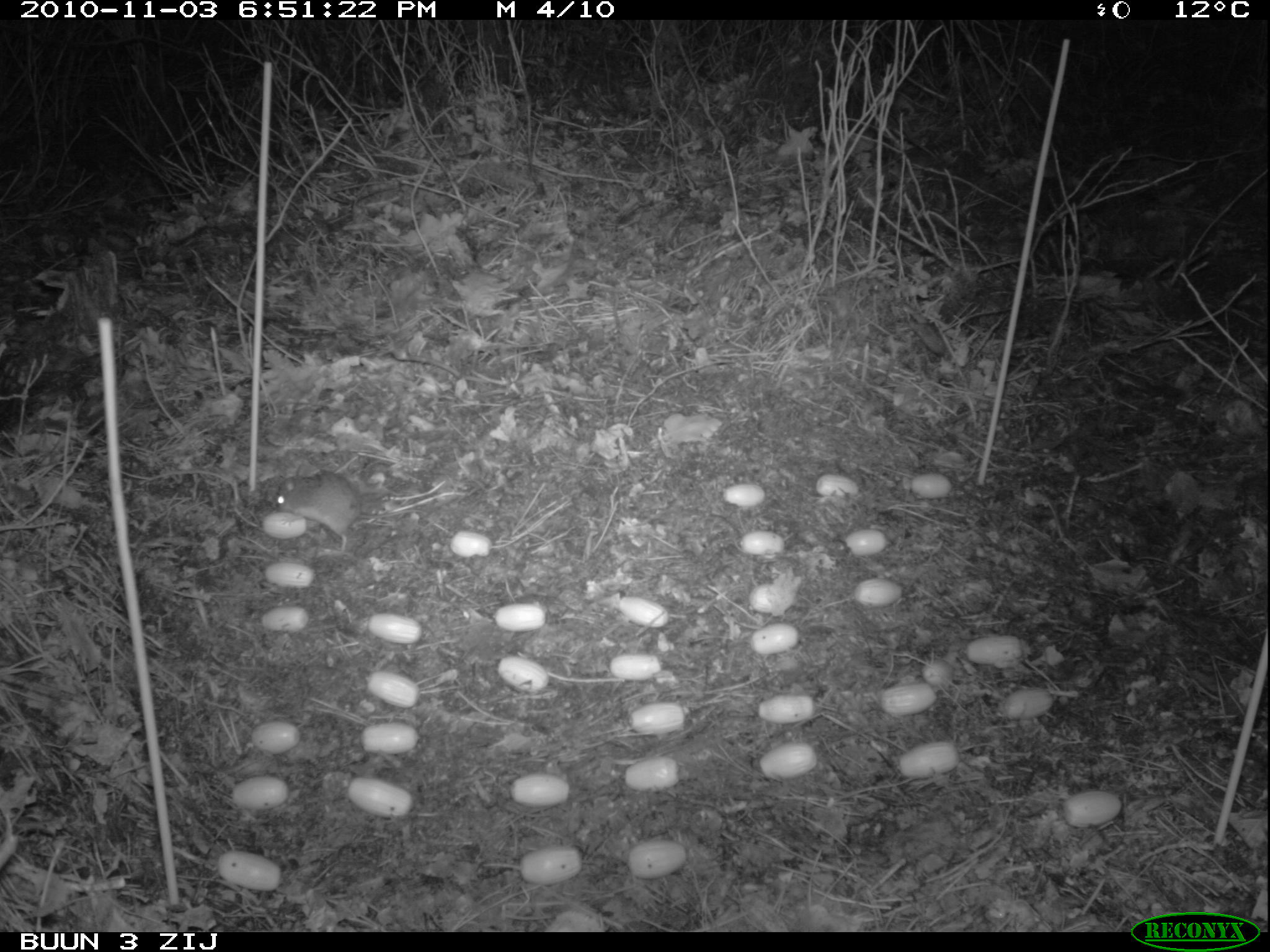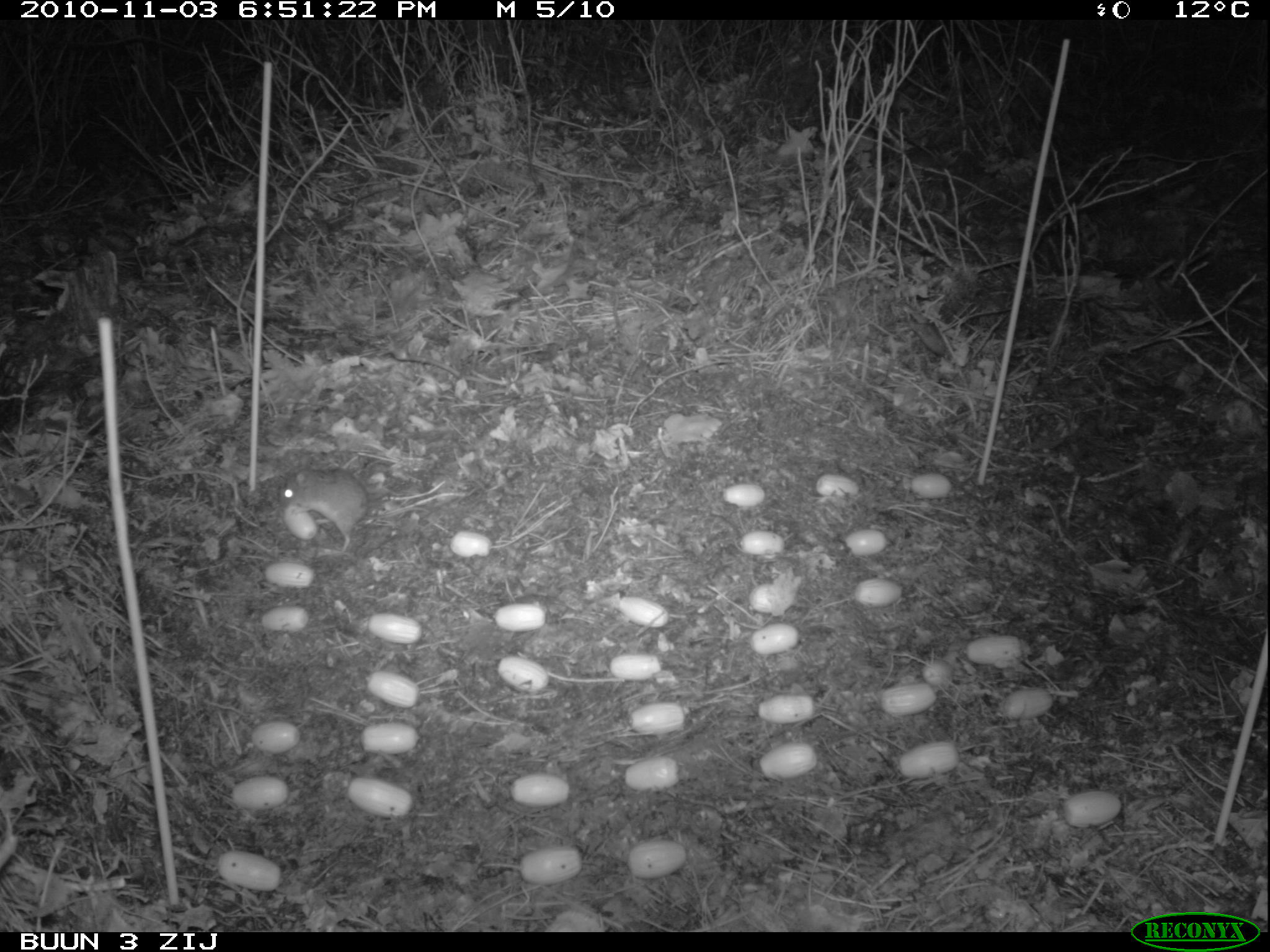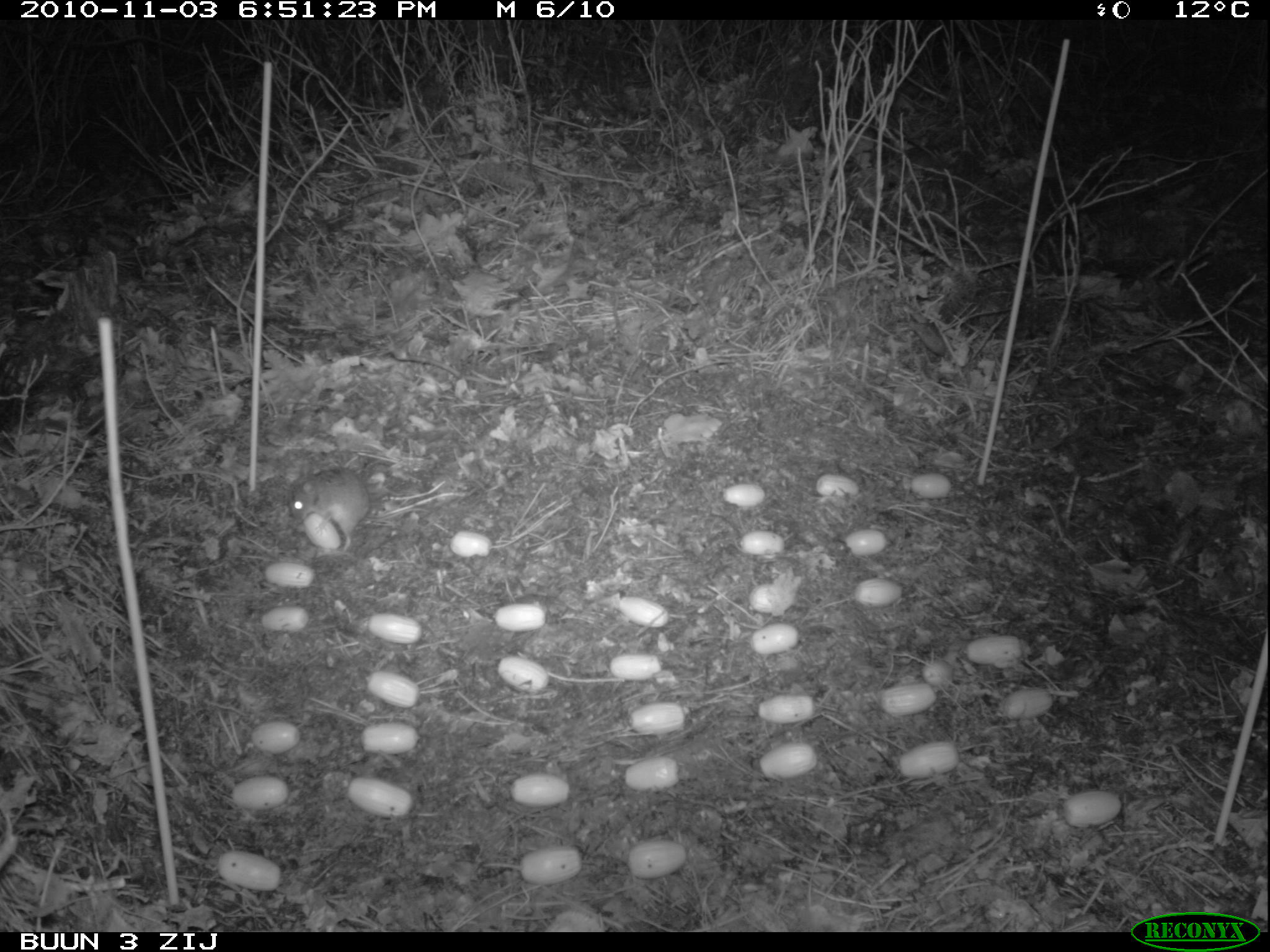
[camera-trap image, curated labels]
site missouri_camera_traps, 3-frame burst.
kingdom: Animalia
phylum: Chordata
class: Mammalia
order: Rodentia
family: Muridae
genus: Apodemus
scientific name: Apodemus sylvaticus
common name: wood mouse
Wood mouse (Apodemus sylvaticus). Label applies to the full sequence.